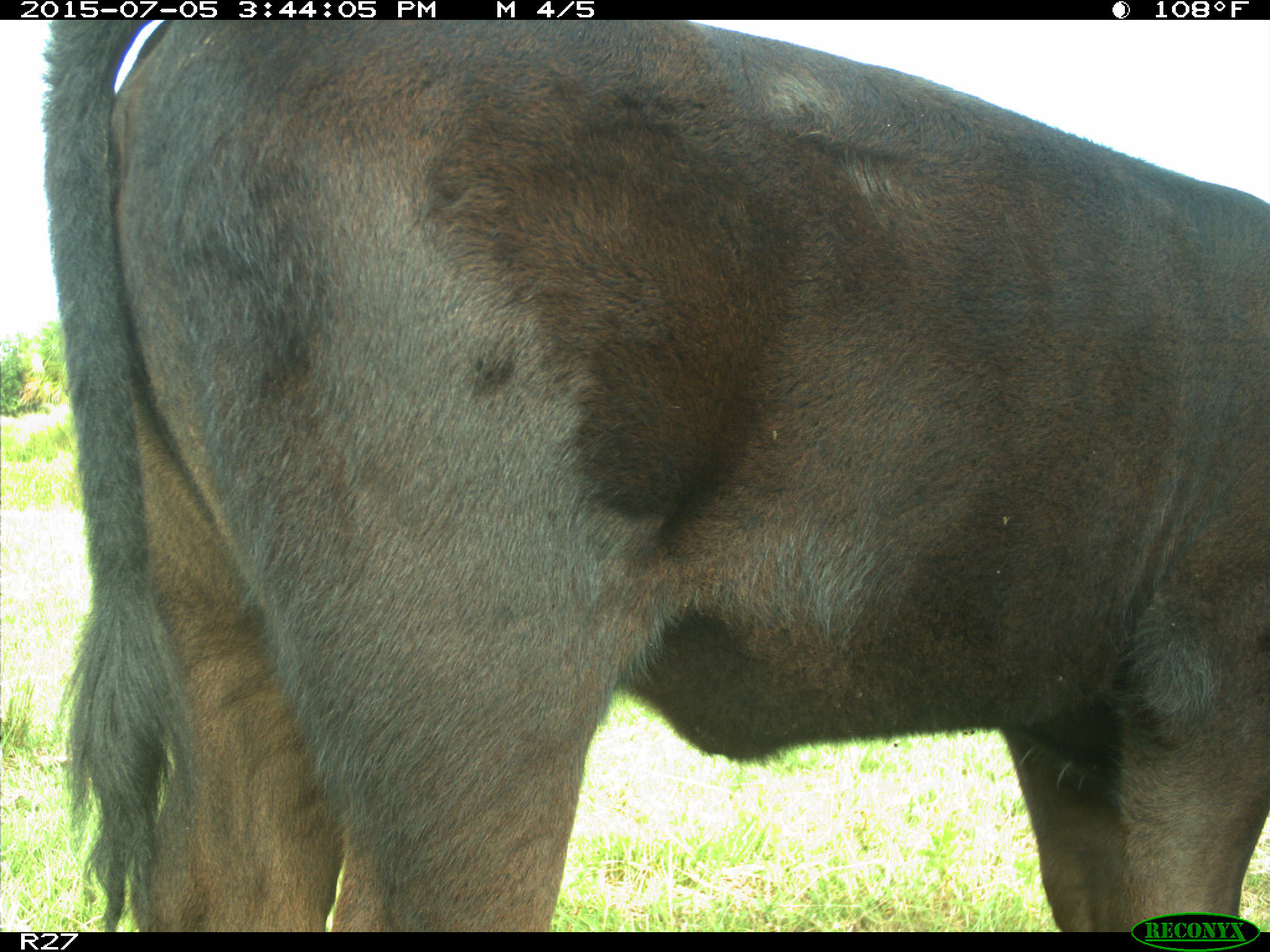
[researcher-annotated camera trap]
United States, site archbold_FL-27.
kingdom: Animalia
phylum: Chordata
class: Mammalia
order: Artiodactyla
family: Bovidae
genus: Bos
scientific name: Bos taurus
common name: domestic cow